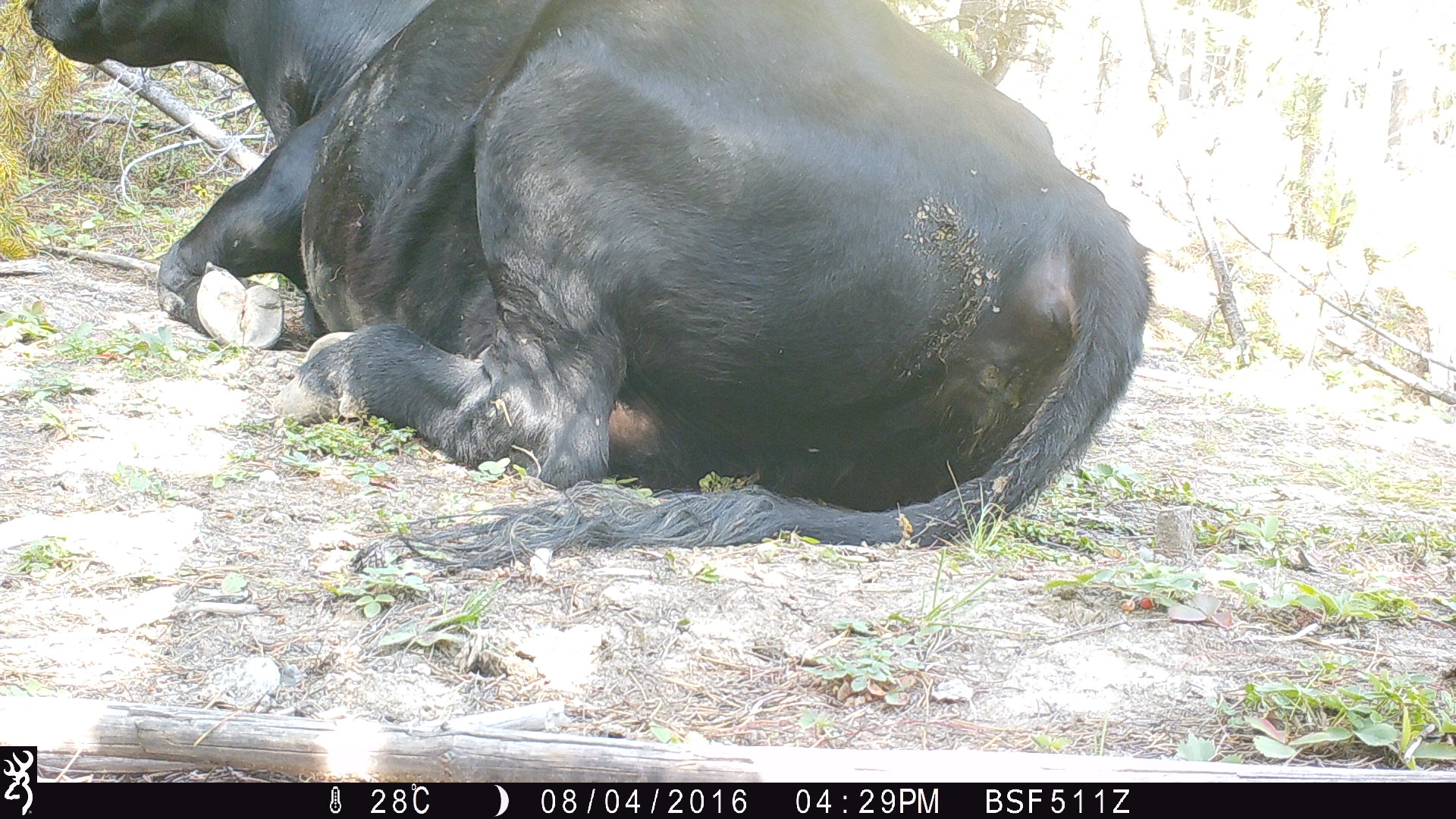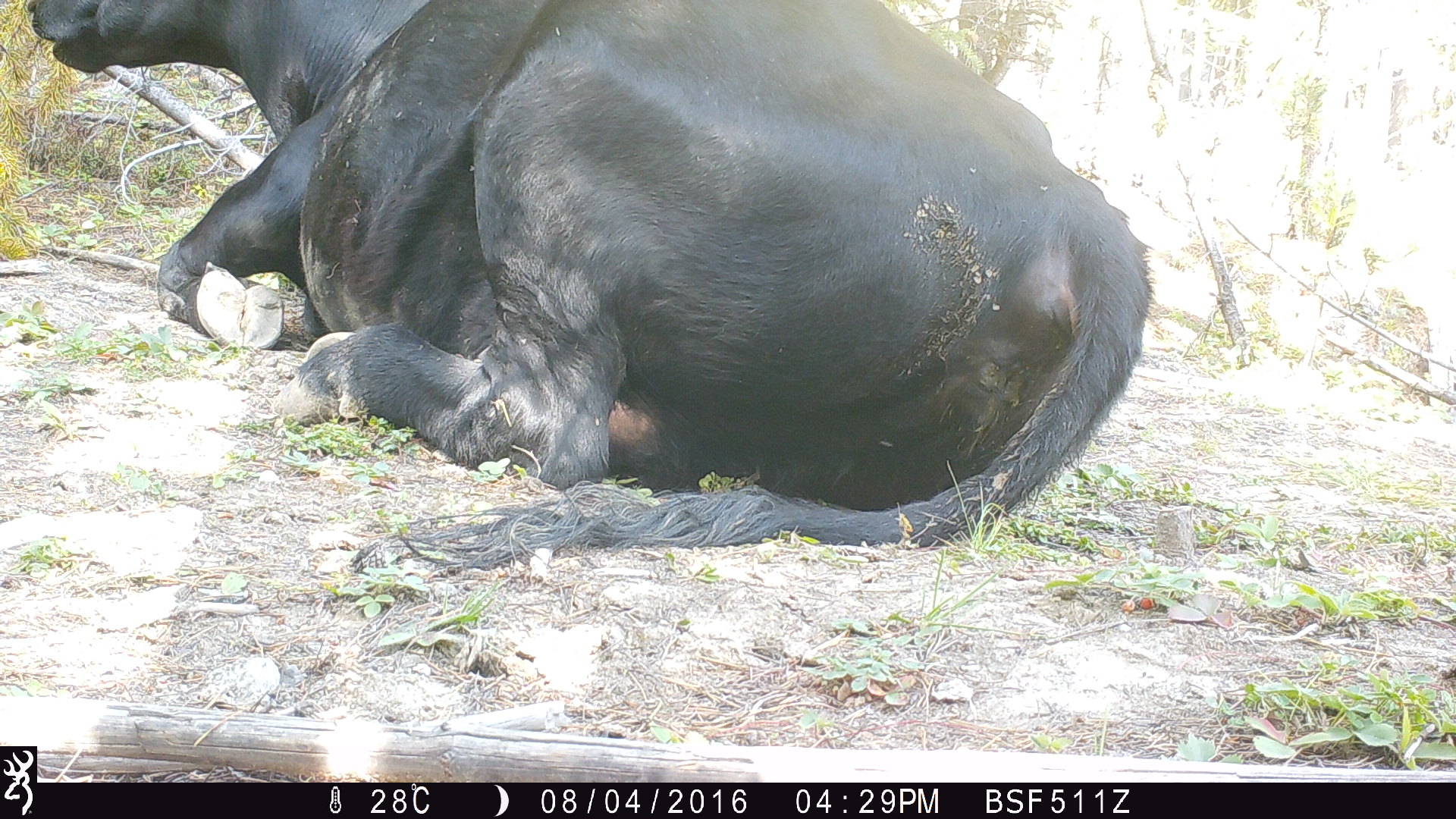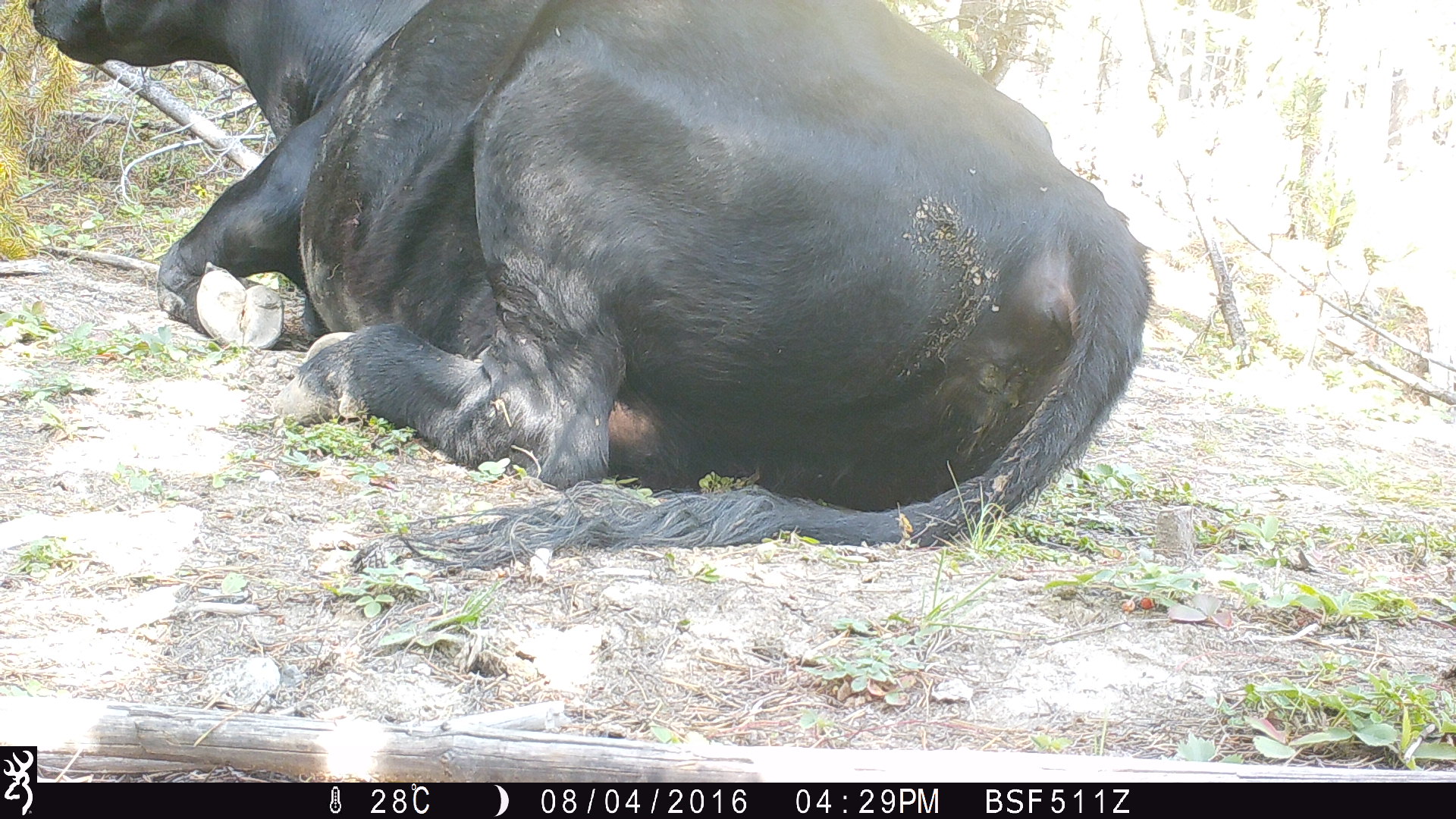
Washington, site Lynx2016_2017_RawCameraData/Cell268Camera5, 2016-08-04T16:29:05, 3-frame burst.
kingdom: Animalia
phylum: Chordata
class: Mammalia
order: Artiodactyla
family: Bovidae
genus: Bos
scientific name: Bos taurus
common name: domestic cattle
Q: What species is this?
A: Domestic cattle (Bos taurus).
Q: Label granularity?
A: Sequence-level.